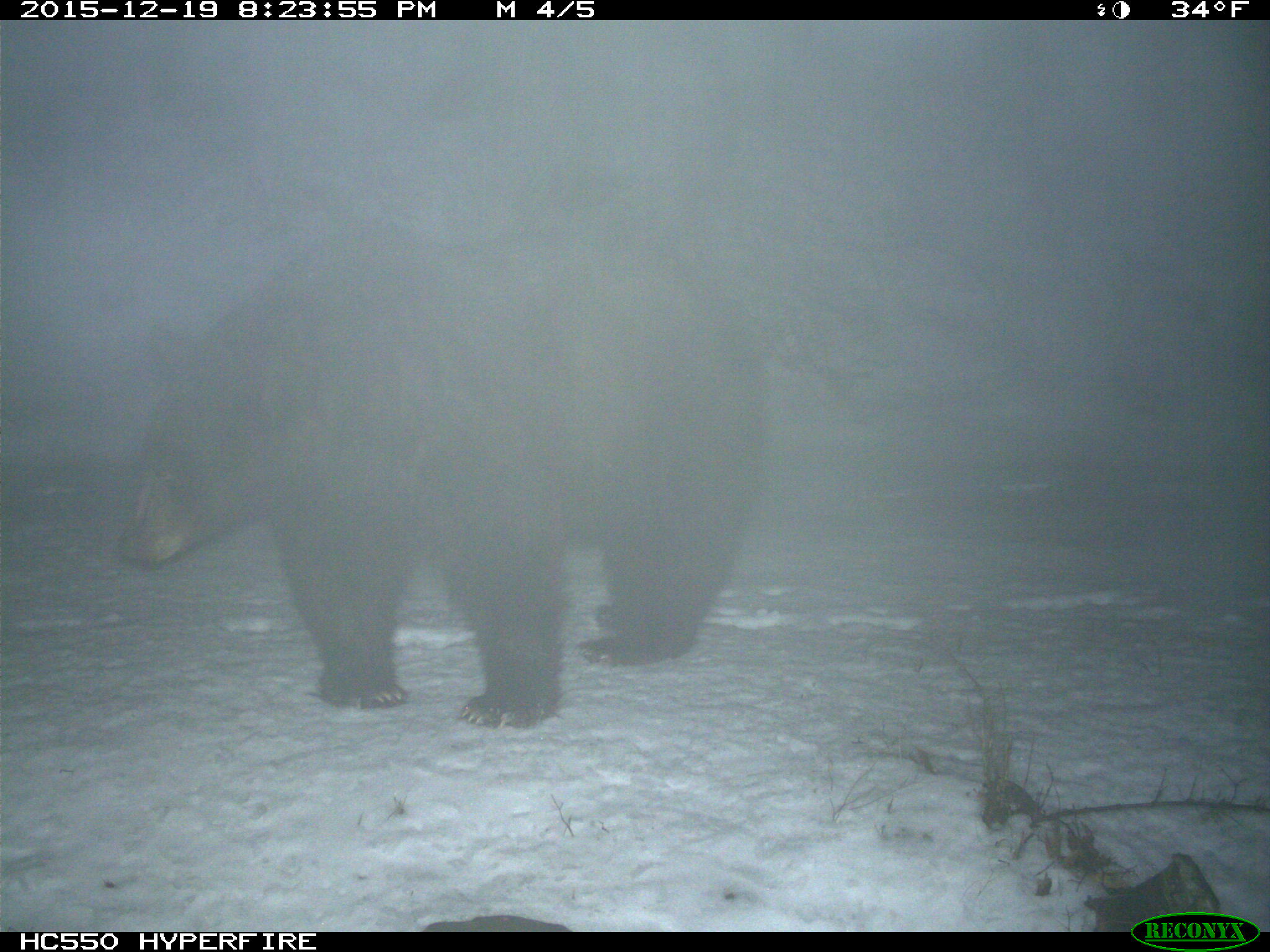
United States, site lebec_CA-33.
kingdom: Animalia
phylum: Chordata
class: Mammalia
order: Carnivora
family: Ursidae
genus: Ursus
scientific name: Ursus americanus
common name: american black bear